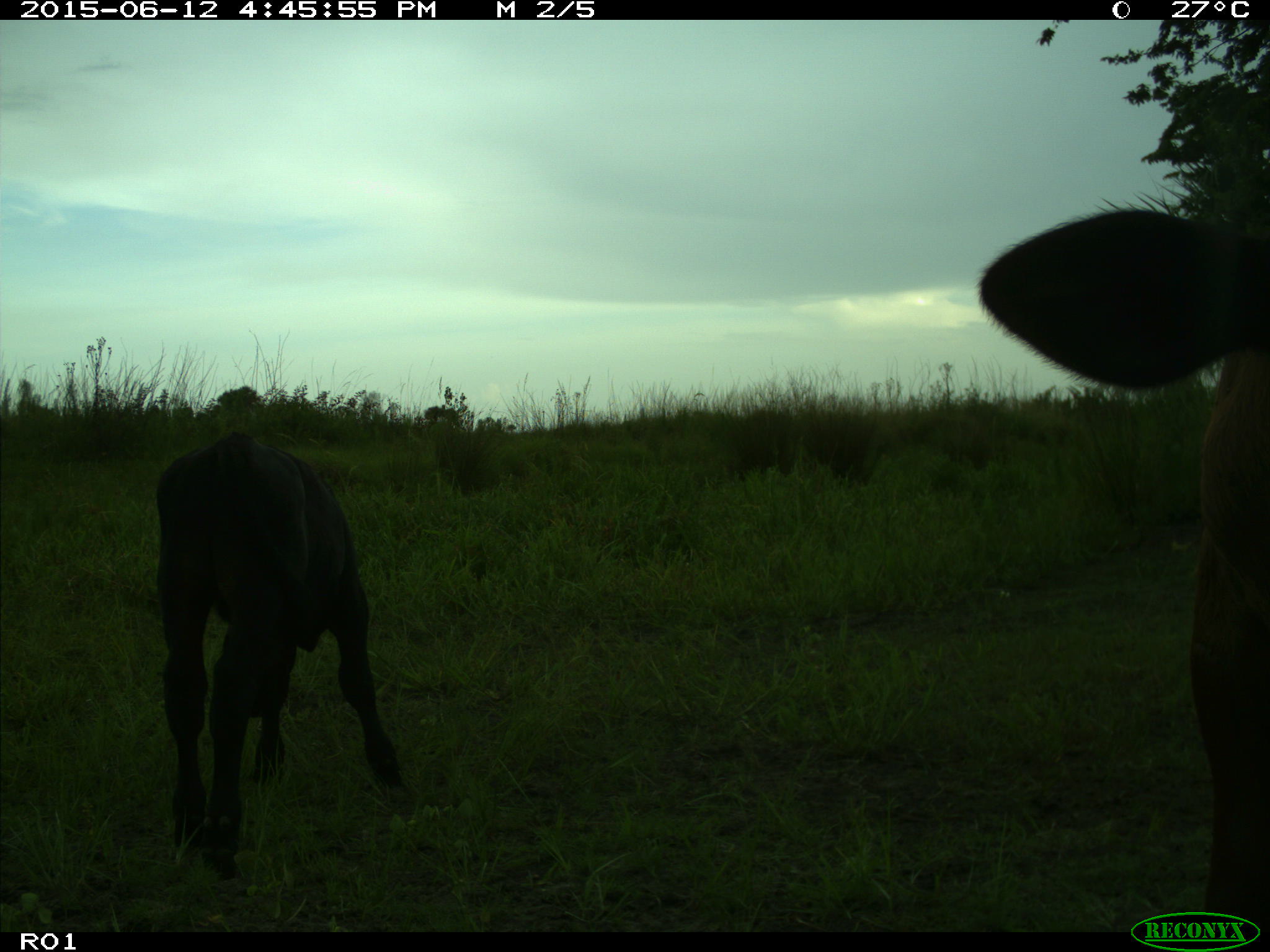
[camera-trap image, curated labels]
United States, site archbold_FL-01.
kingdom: Animalia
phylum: Chordata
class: Mammalia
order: Artiodactyla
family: Bovidae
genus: Bos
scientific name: Bos taurus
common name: domestic cow